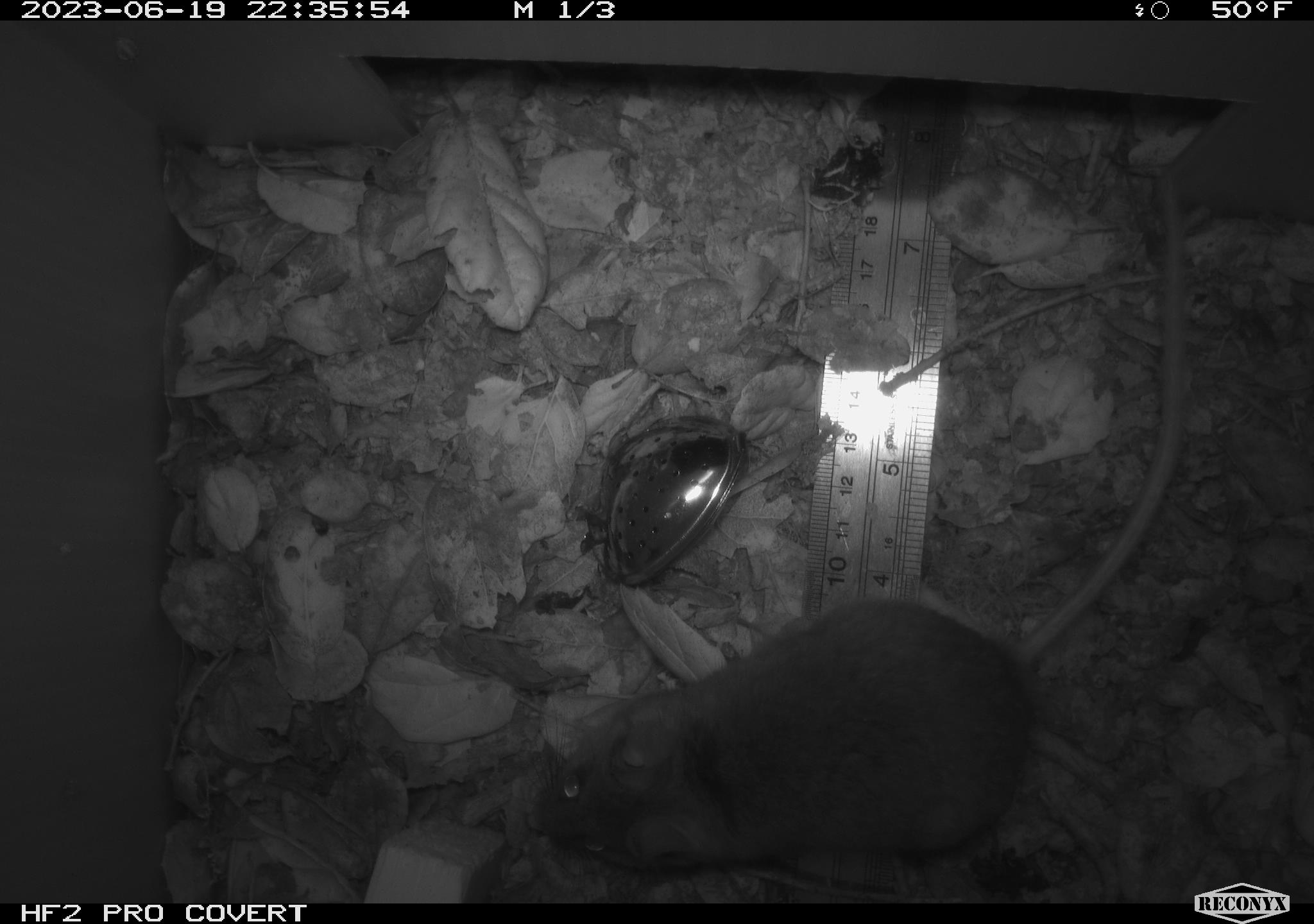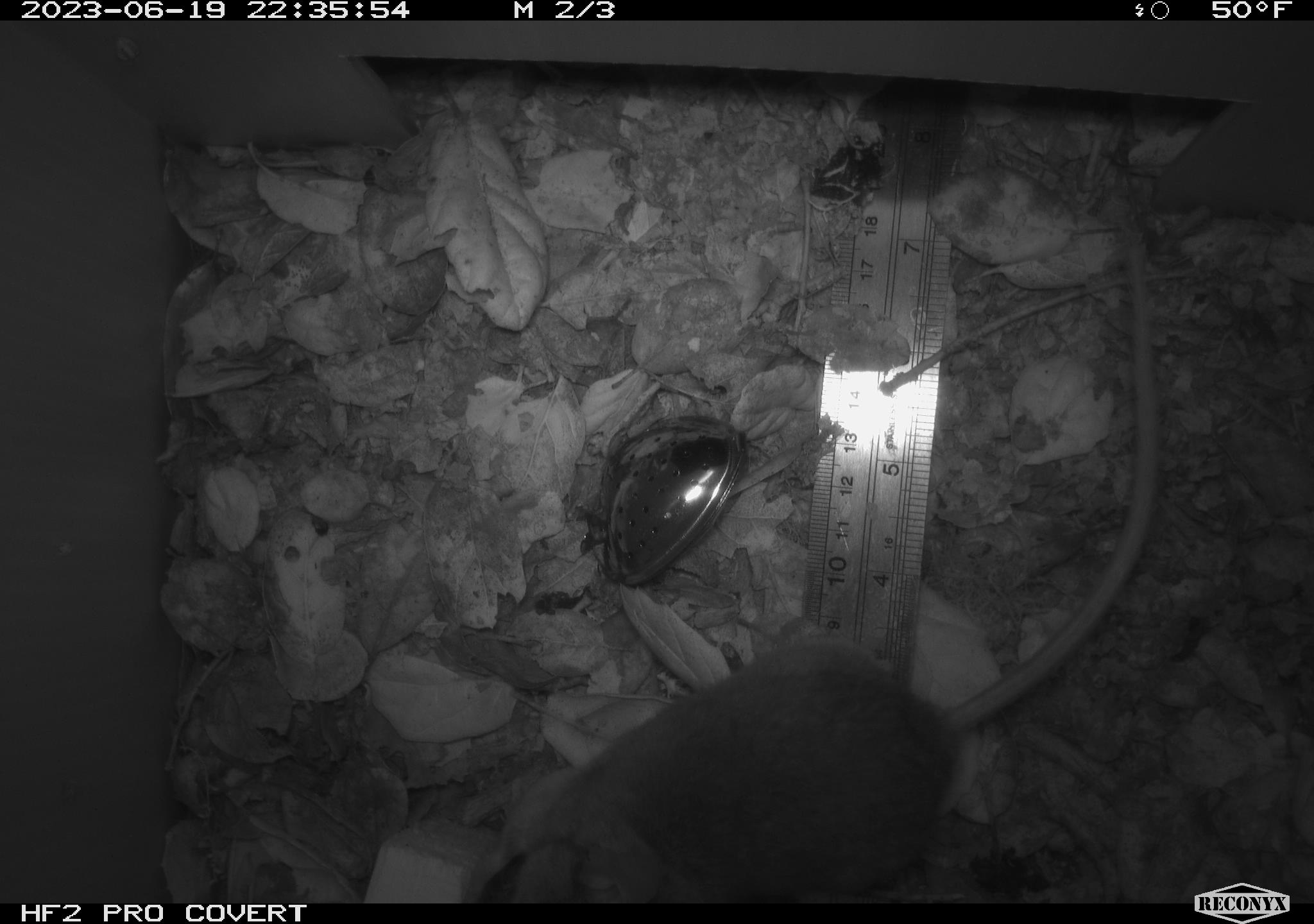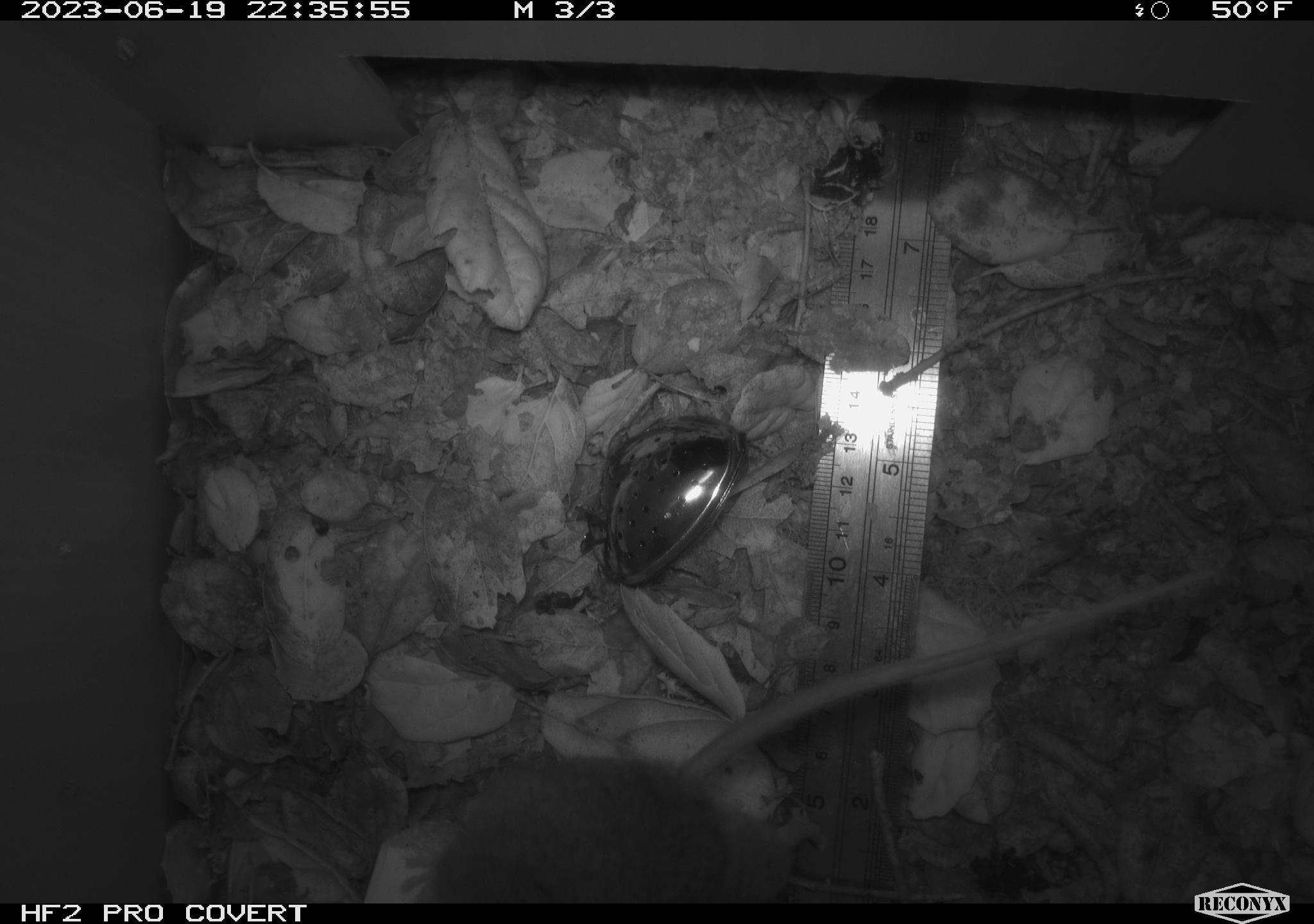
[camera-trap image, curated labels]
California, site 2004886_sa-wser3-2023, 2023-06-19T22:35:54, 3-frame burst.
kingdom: Animalia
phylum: Chordata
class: Mammalia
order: Rodentia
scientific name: Rodentia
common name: mouse species